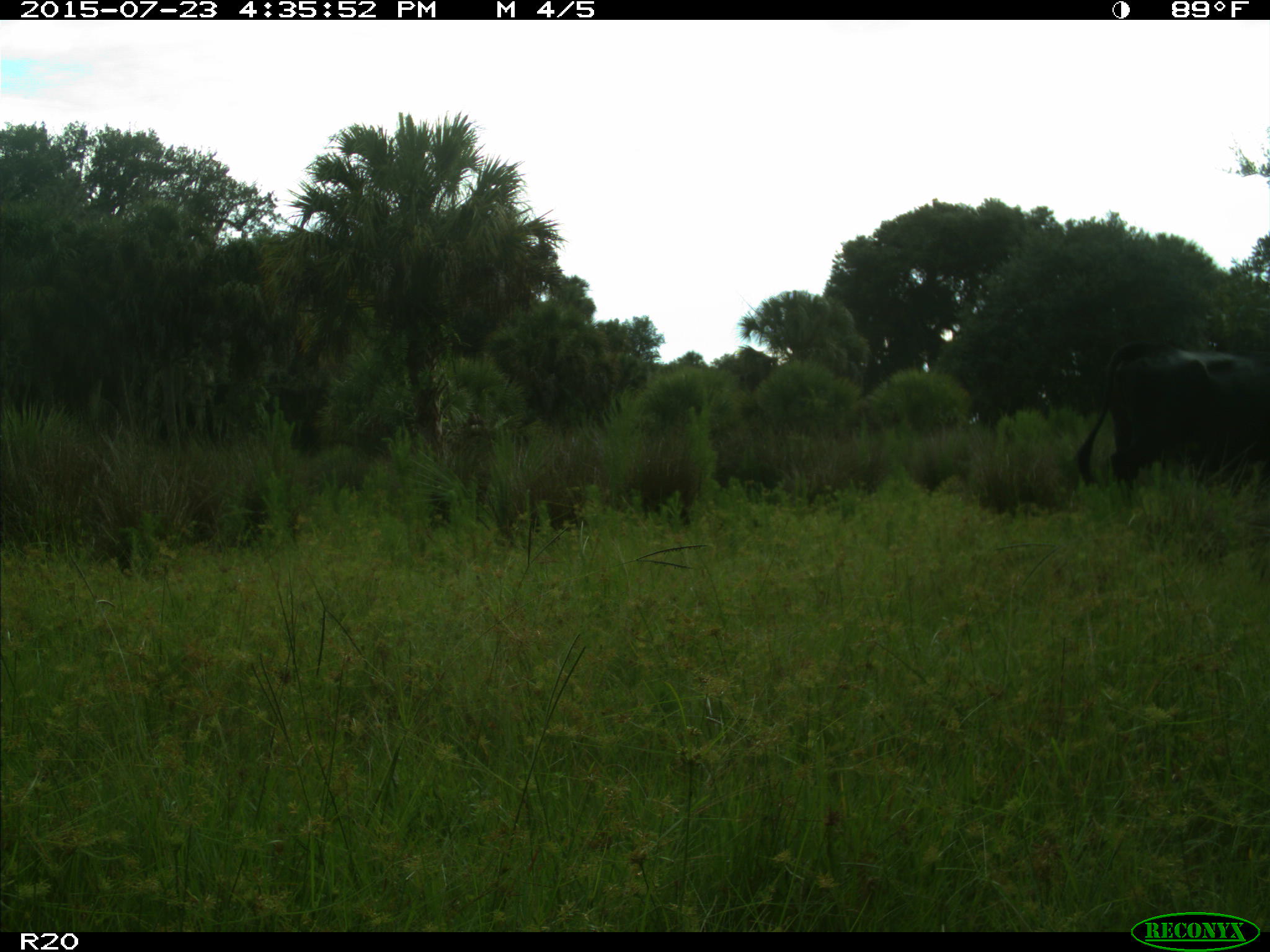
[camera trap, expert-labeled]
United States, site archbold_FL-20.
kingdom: Animalia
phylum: Chordata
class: Mammalia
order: Artiodactyla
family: Bovidae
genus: Bos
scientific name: Bos taurus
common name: domestic cow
Bos taurus (domestic cow).